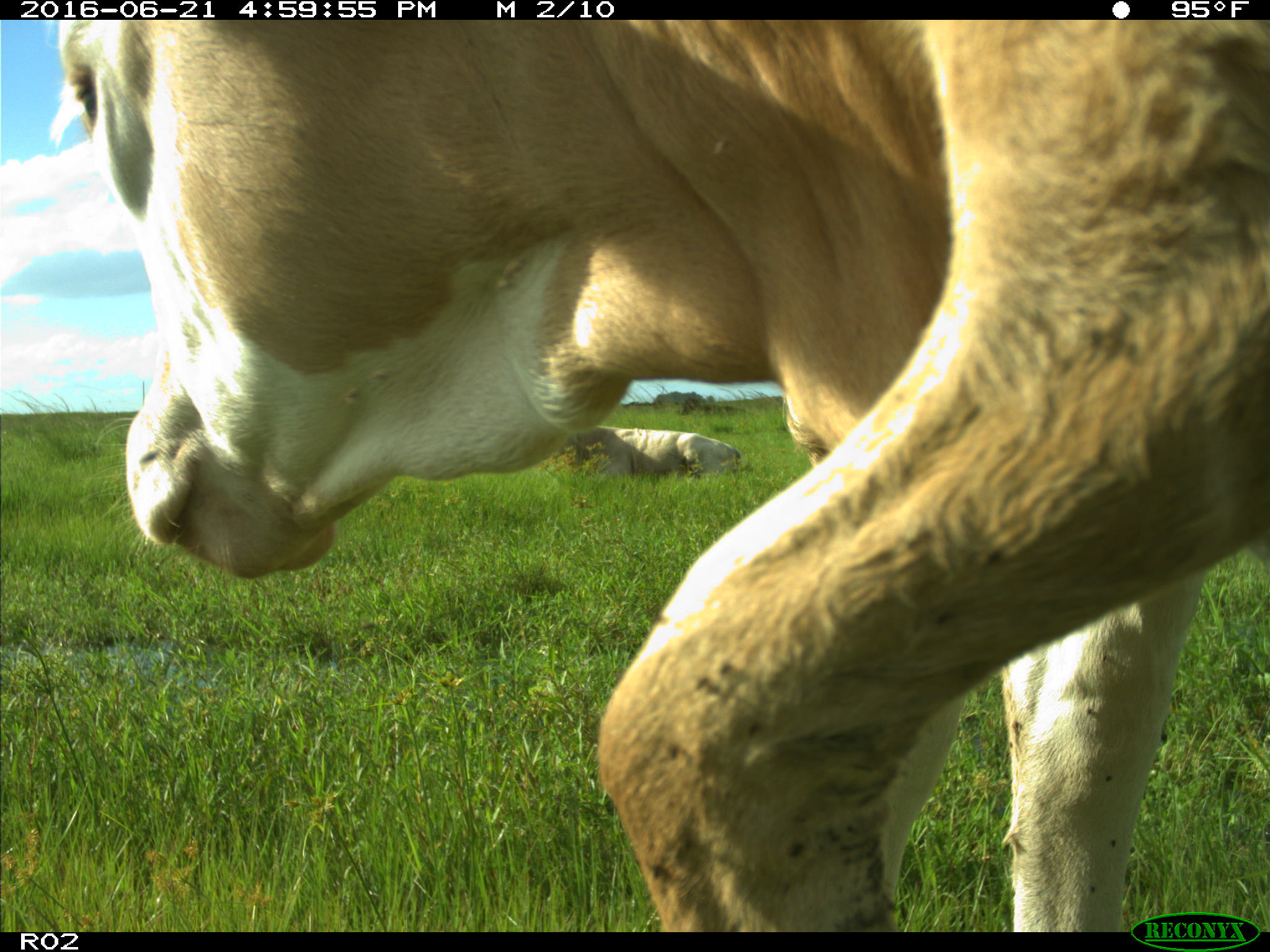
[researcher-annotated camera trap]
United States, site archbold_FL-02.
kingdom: Animalia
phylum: Chordata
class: Mammalia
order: Artiodactyla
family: Bovidae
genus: Bos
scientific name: Bos taurus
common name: domestic cow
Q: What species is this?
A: Bos taurus (domestic cow).